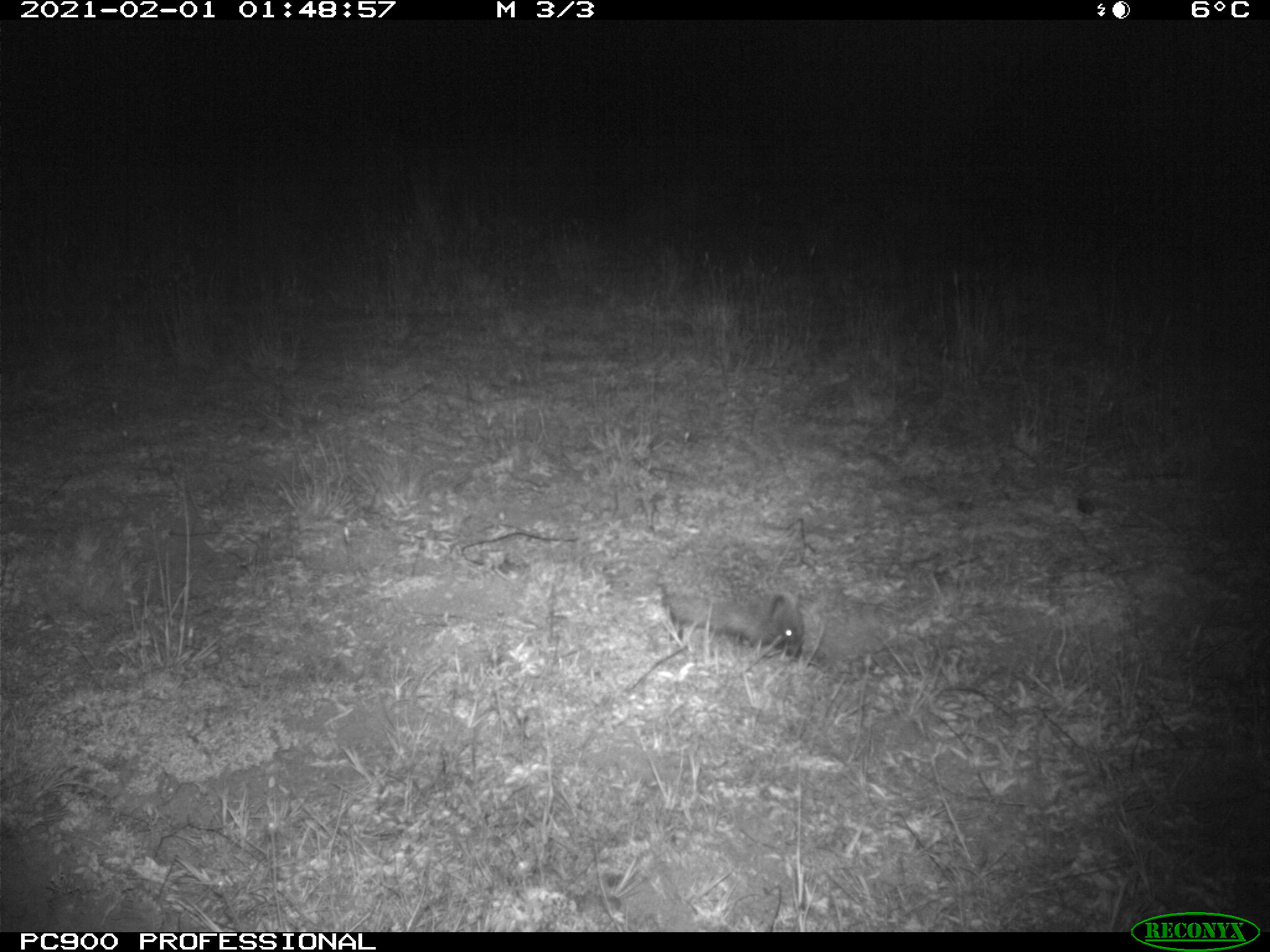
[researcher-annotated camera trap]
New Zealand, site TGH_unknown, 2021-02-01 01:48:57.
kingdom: Animalia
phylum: Chordata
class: Mammalia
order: Eulipotyphla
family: Erinaceidae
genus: Erinaceus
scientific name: Erinaceus europaeus europaeus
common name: european hedgehog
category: hedgehog